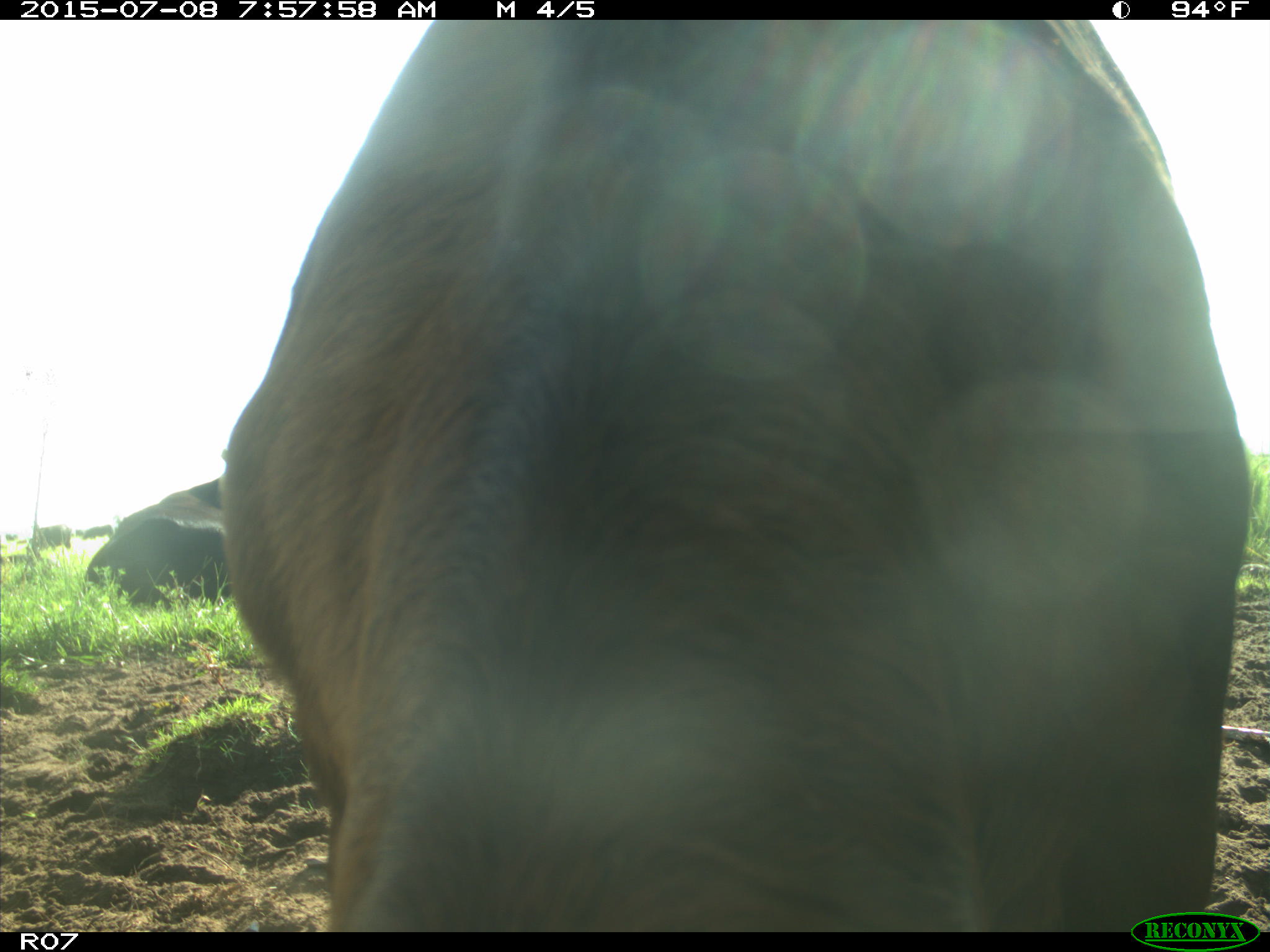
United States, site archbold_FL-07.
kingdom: Animalia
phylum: Chordata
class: Mammalia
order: Artiodactyla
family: Bovidae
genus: Bos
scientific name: Bos taurus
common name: domestic cow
Bos taurus (domestic cow).